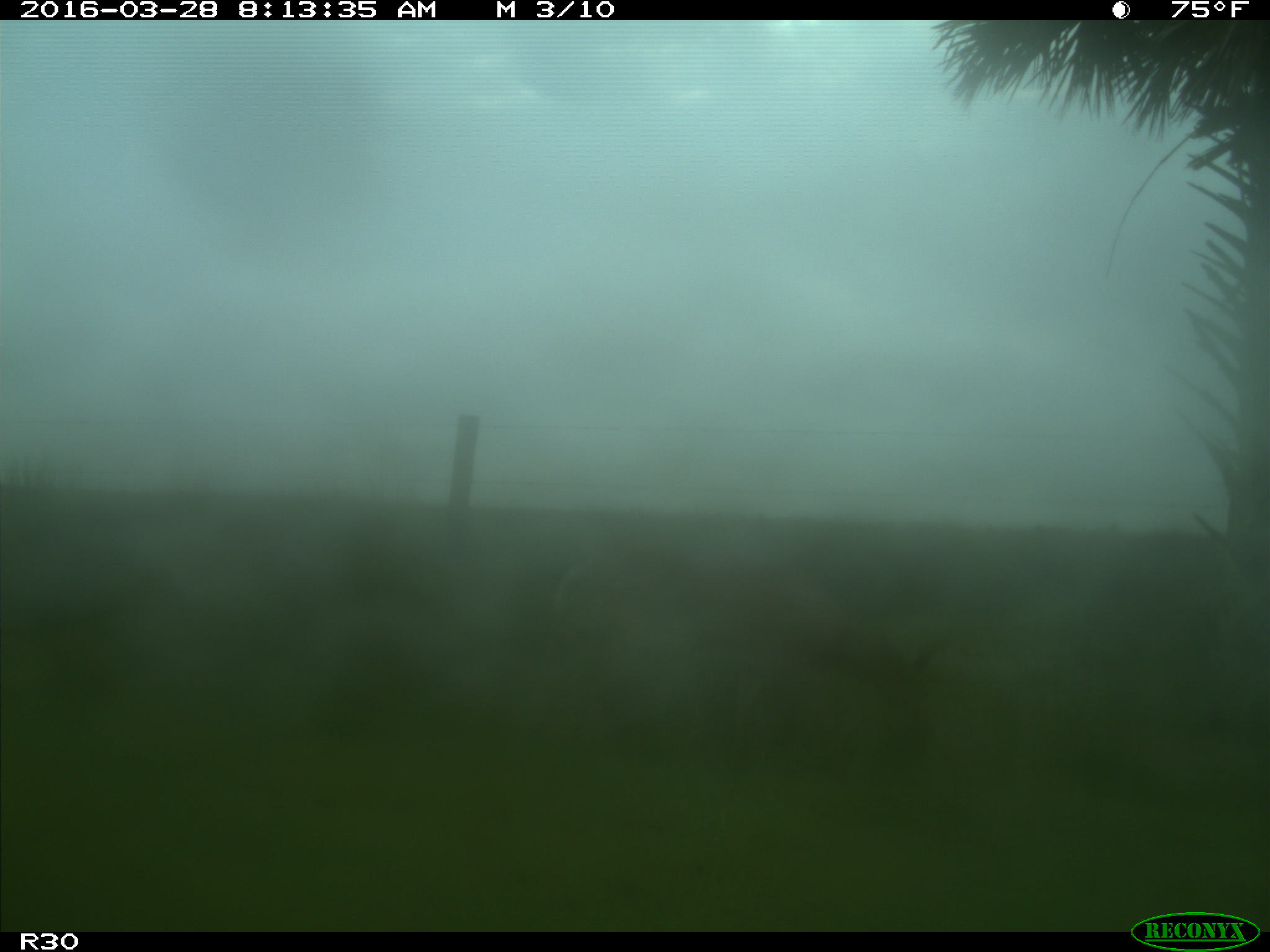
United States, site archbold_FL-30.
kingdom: Animalia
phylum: Chordata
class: Mammalia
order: Artiodactyla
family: Cervidae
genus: Odocoileus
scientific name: Odocoileus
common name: deer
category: unidentified deer